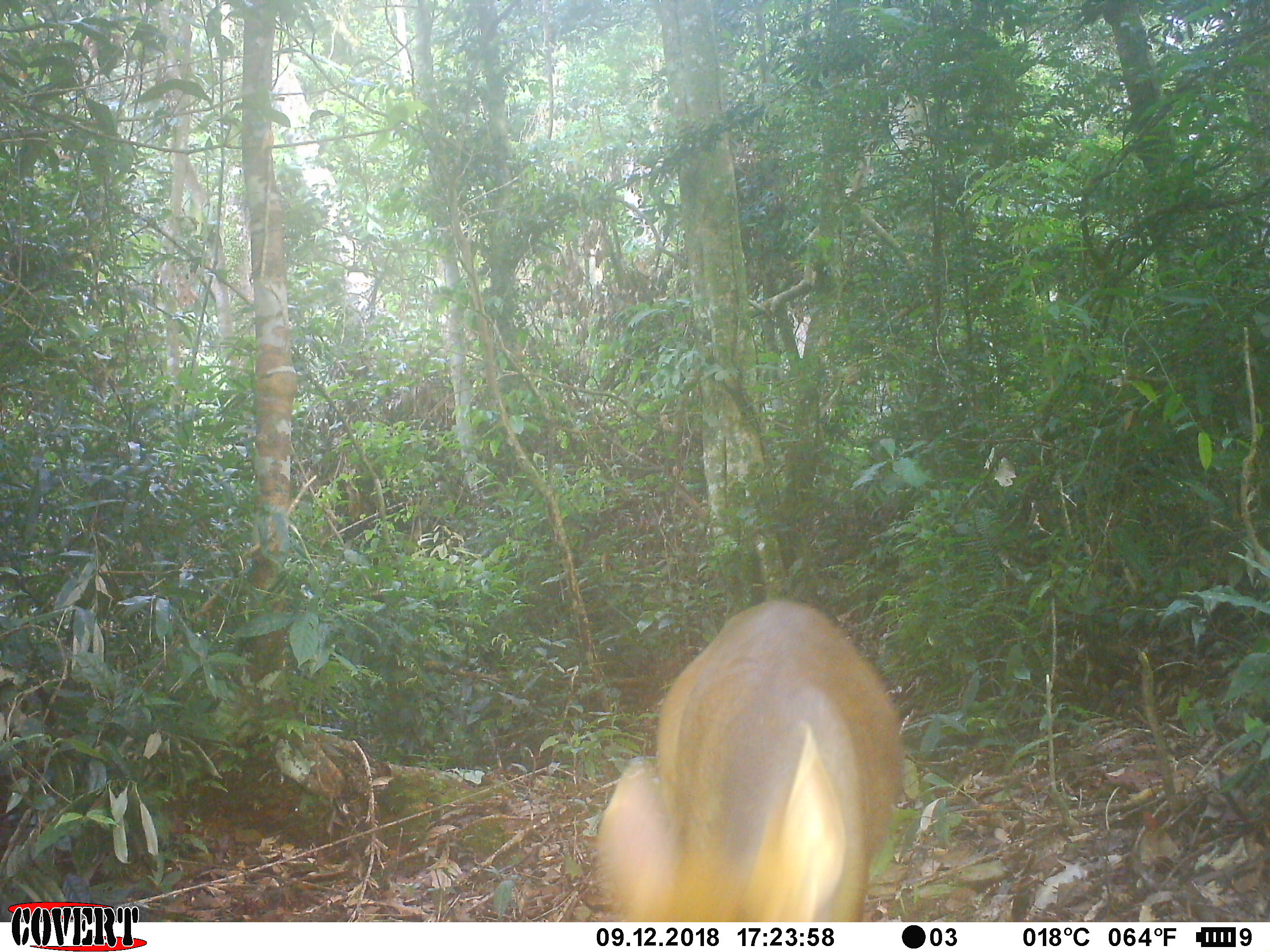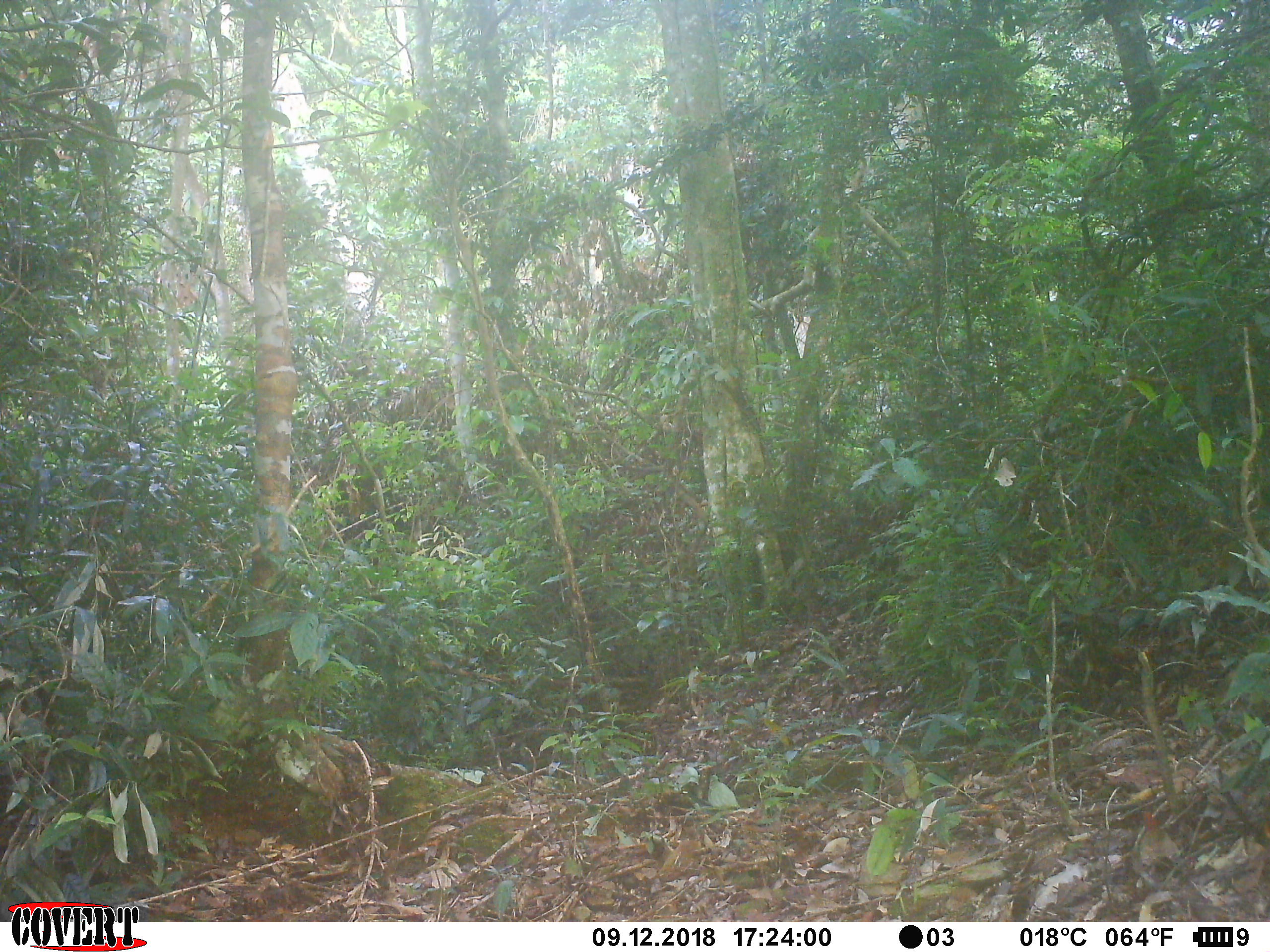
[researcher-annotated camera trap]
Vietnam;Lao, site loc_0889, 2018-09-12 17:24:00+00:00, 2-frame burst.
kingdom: Animalia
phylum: Chordata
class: Mammalia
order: Artiodactyla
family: Cervidae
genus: Muntiacus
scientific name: Muntiacus rooseveltorum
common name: roosevelt's muntjac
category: roosevelts muntjac group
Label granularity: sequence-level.